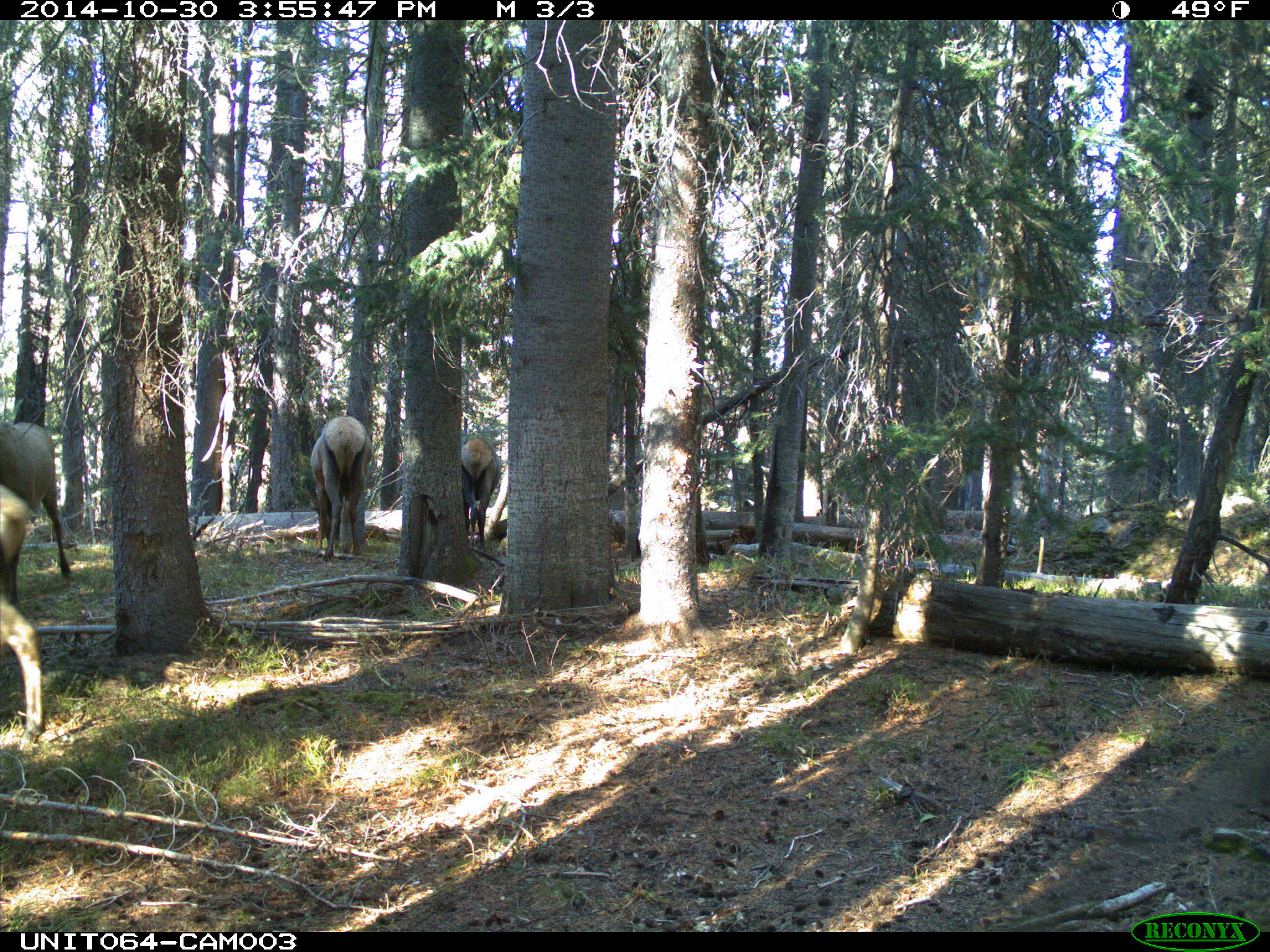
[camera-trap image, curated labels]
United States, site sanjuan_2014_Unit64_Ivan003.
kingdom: Animalia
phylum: Chordata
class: Mammalia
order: Artiodactyla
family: Cervidae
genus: Cervus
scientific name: Cervus elaphus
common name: red deer